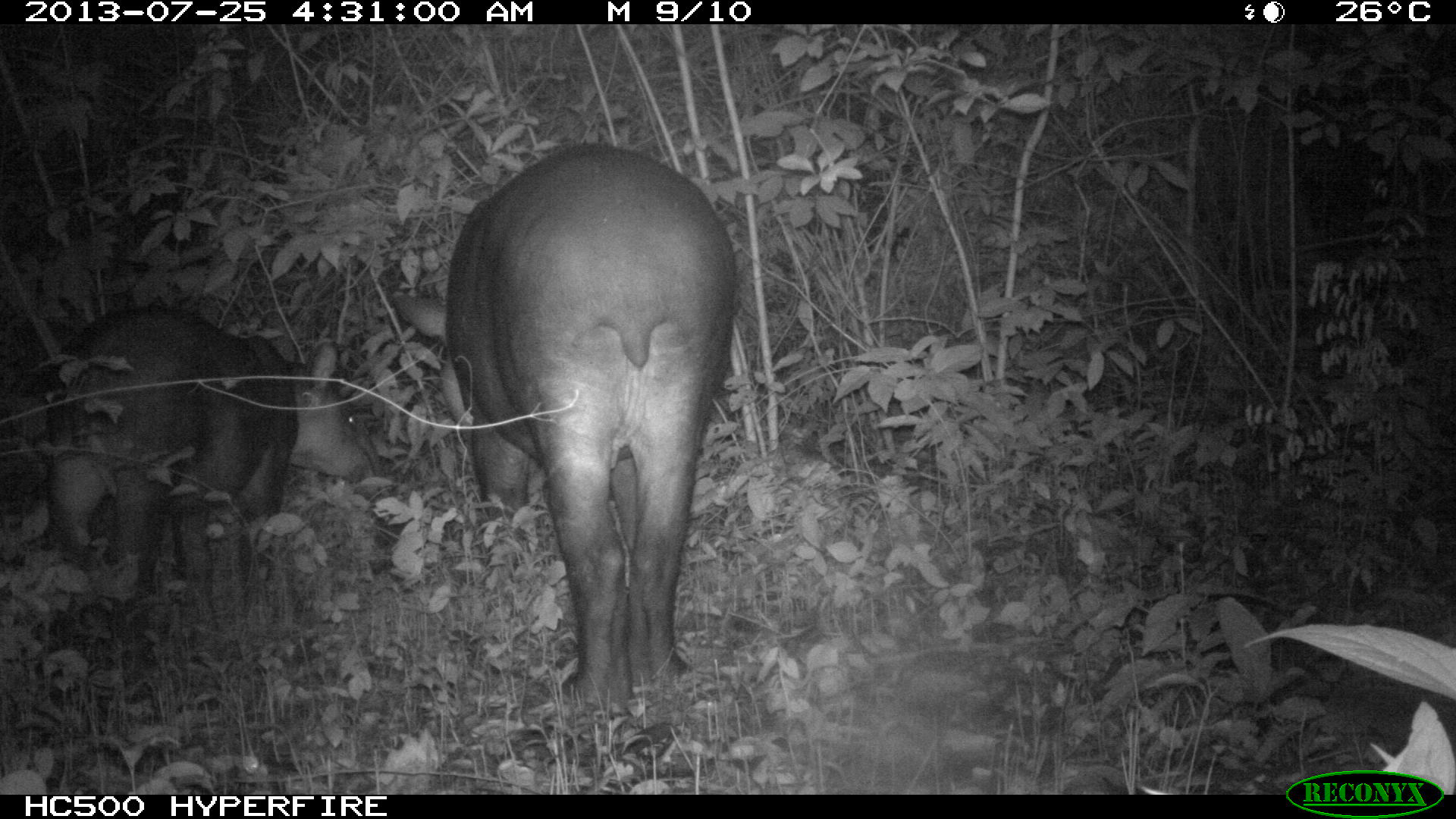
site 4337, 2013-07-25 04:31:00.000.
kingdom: Animalia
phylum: Chordata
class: Mammalia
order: Perissodactyla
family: Tapiridae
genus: Tapirus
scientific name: Tapirus bairdii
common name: baird's tapir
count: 2